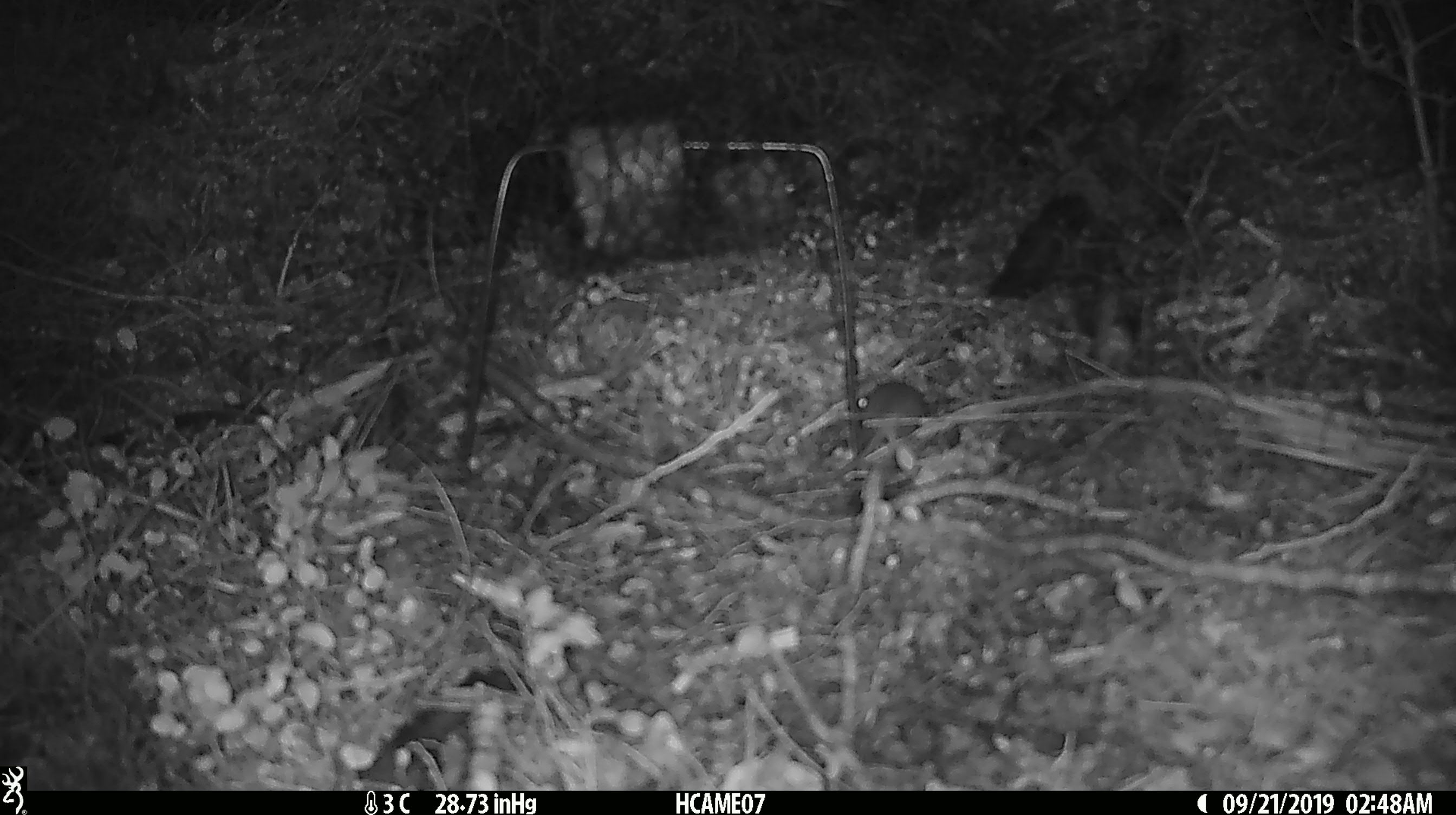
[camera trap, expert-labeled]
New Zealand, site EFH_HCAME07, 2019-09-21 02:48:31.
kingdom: Animalia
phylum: Chordata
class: Mammalia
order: Rodentia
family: Muridae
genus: Mus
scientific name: Mus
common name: mouse